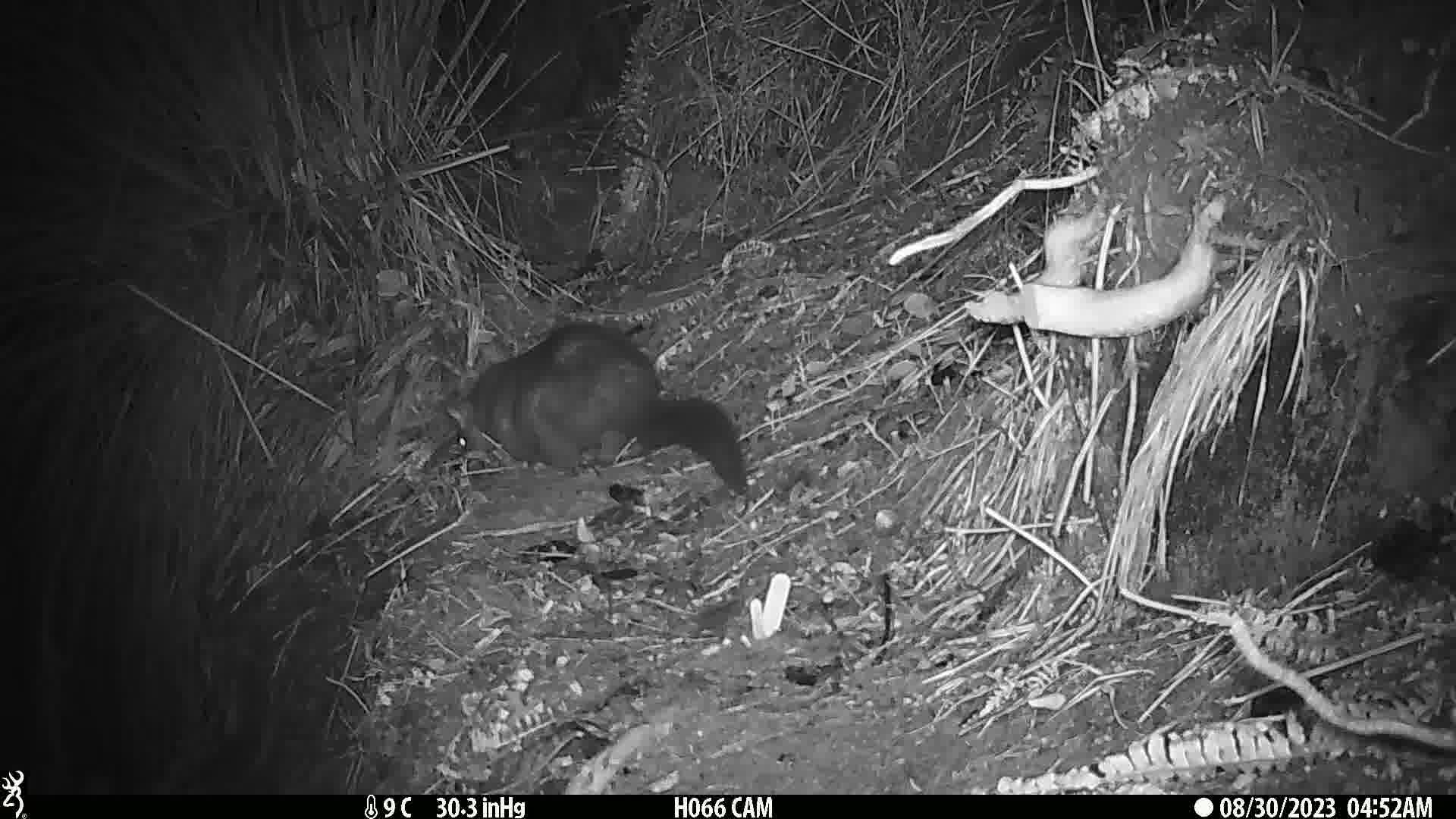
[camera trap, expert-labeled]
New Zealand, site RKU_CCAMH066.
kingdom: Animalia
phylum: Chordata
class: Mammalia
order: Diprotodontia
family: Phalangeridae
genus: Trichosurus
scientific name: Trichosurus vulpecula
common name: common brushtail possum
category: possum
Possum (common brushtail possum) (Trichosurus vulpecula).